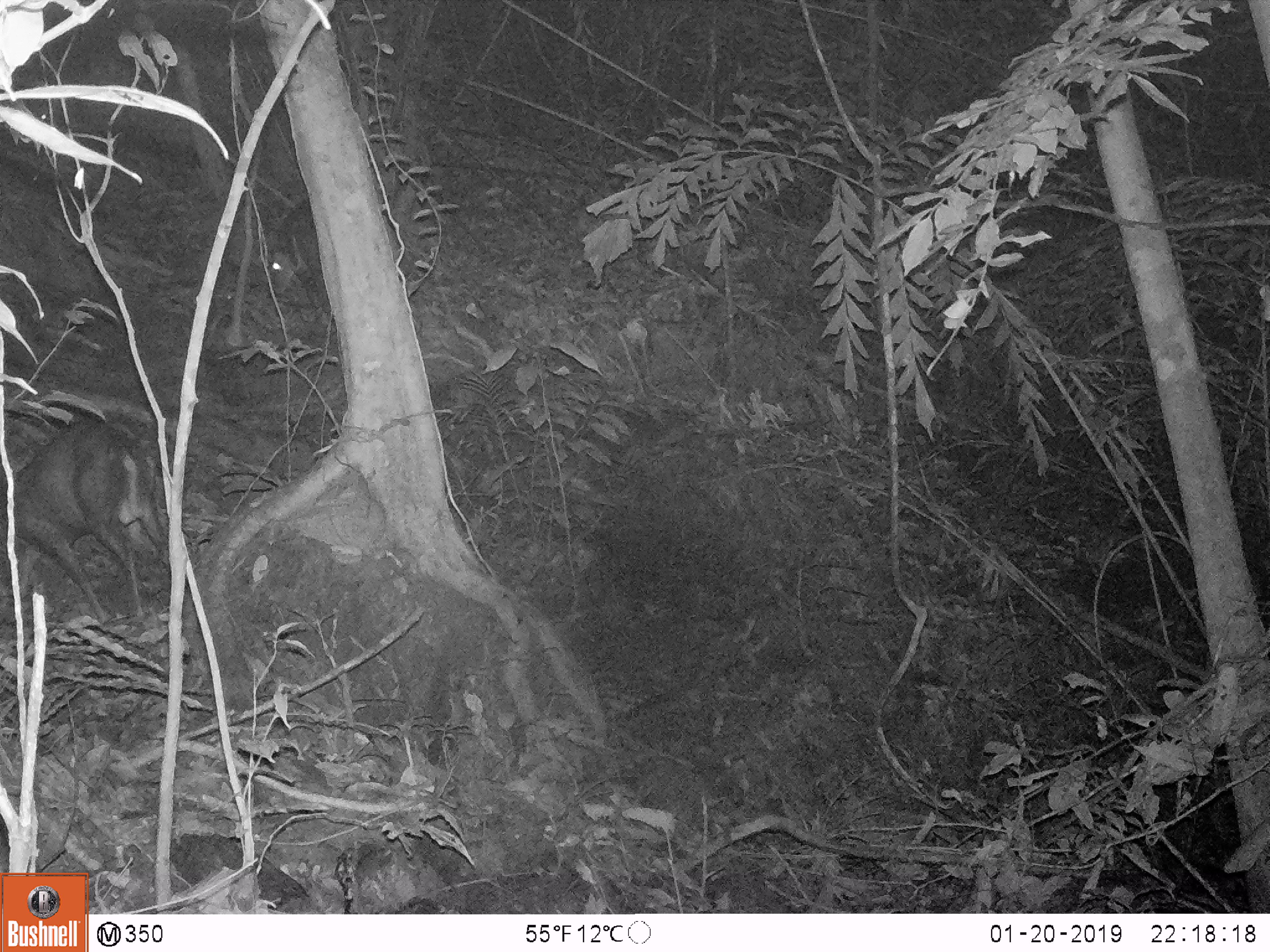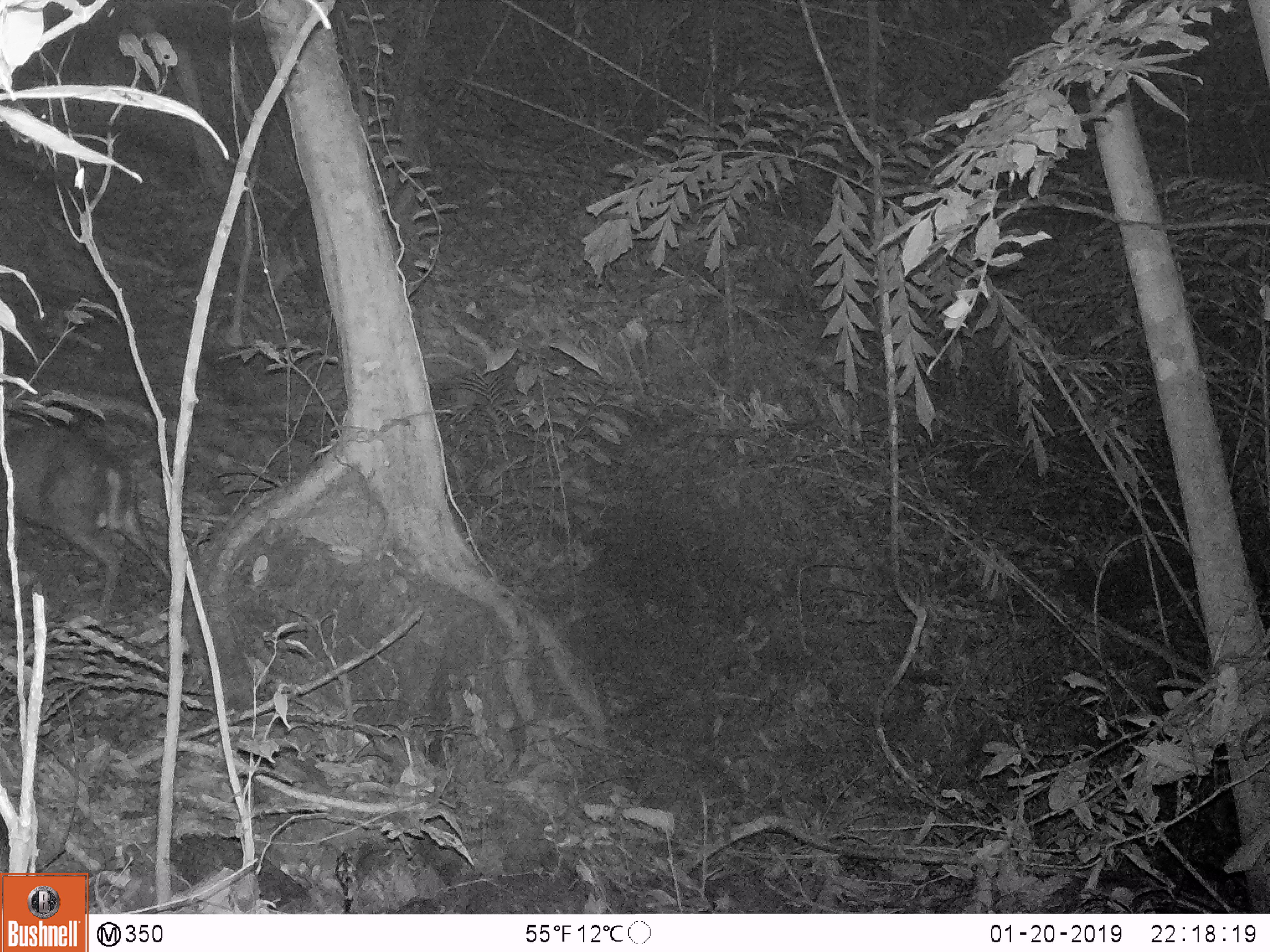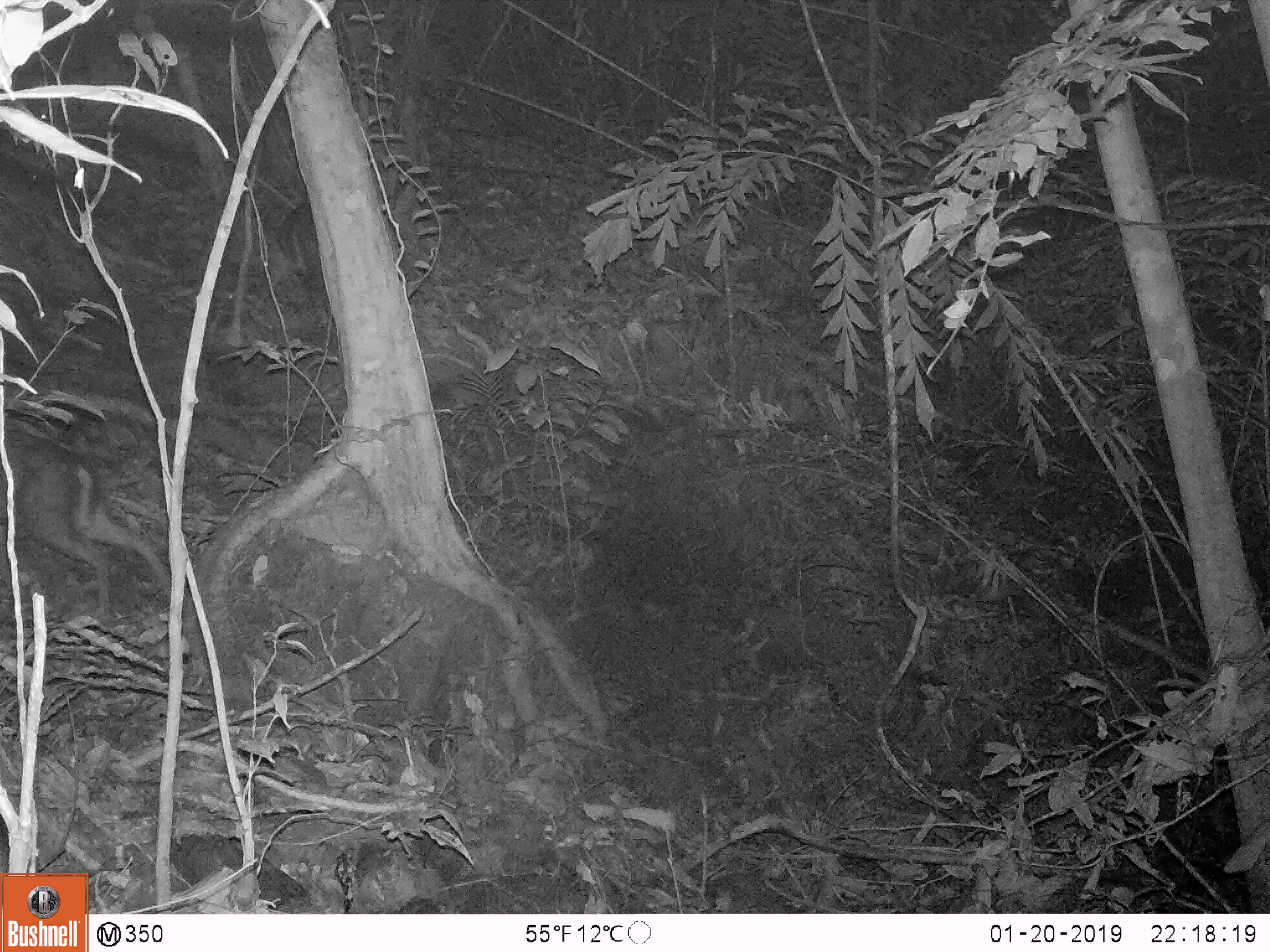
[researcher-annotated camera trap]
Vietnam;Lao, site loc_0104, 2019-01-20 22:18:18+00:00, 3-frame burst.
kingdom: Animalia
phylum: Chordata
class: Mammalia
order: Artiodactyla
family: Cervidae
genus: Muntiacus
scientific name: Muntiacus rooseveltorum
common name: roosevelt's muntjac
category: roosevelts muntjac group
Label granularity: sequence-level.